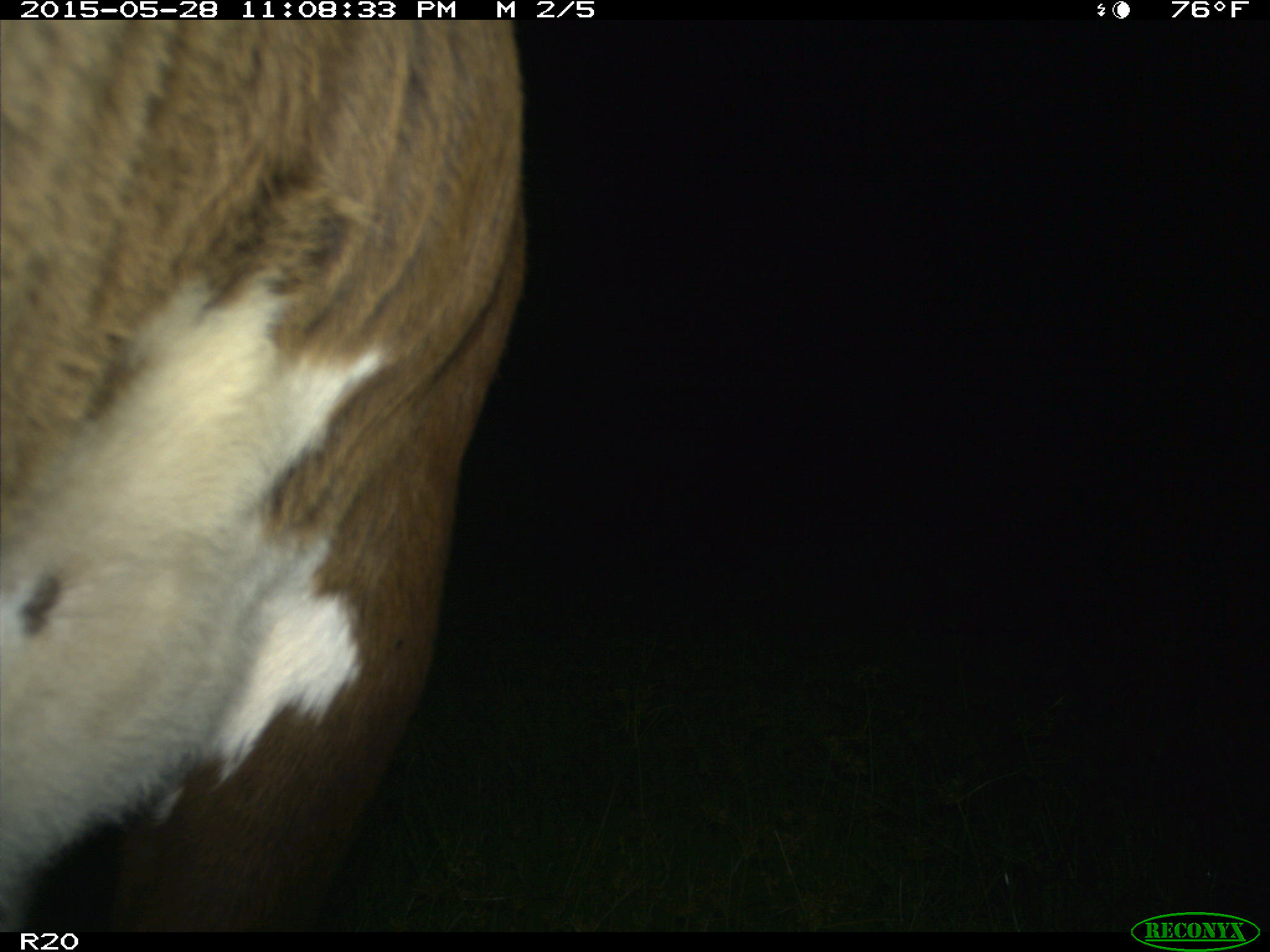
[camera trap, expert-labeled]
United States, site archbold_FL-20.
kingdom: Animalia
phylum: Chordata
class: Mammalia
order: Artiodactyla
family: Bovidae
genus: Bos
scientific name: Bos taurus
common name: domestic cow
Bos taurus (domestic cow).